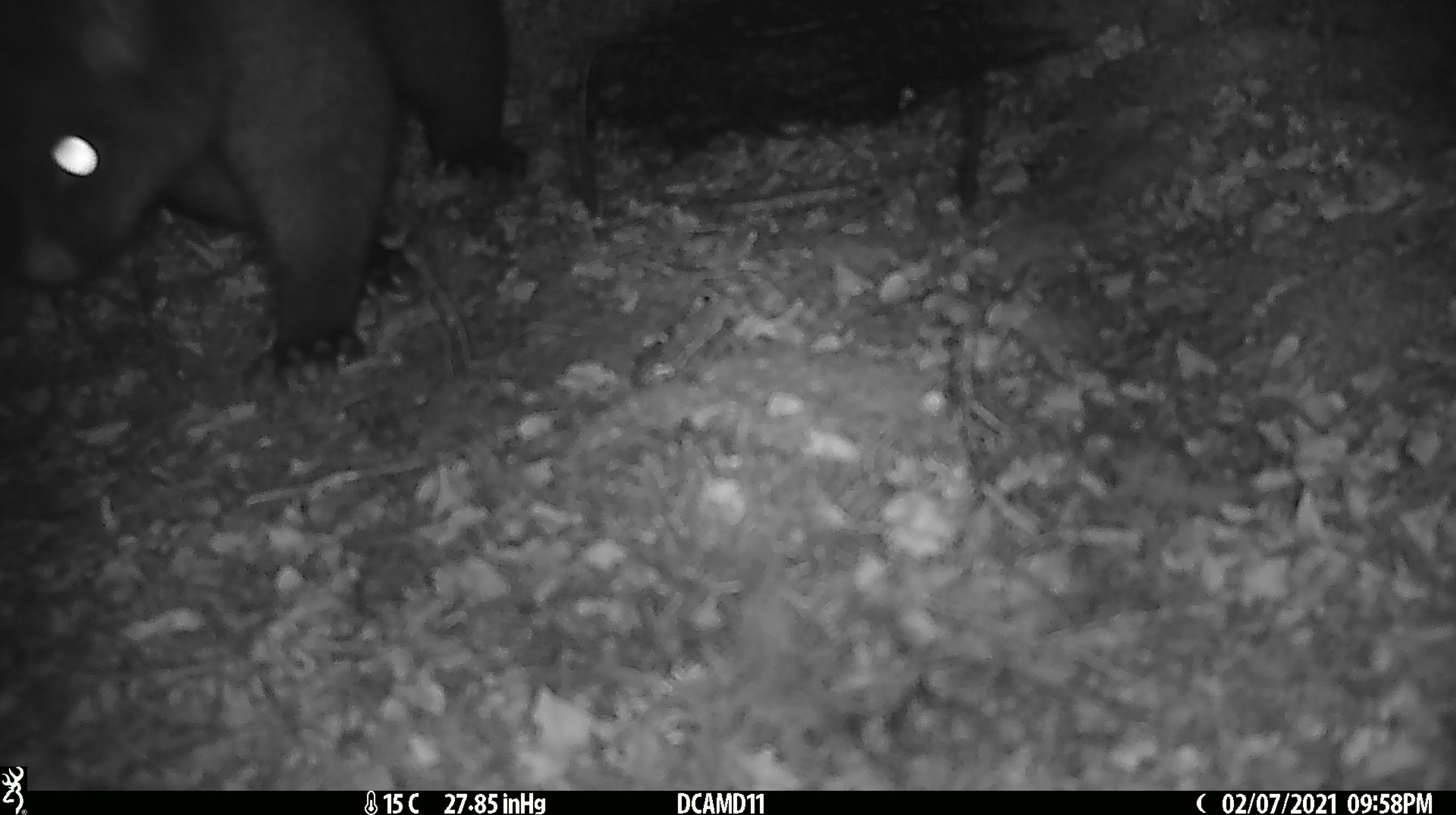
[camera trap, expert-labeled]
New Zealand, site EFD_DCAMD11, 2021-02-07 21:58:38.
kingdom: Animalia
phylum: Chordata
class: Mammalia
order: Diprotodontia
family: Phalangeridae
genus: Trichosurus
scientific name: Trichosurus vulpecula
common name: common brushtail possum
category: possum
Possum (common brushtail possum) (Trichosurus vulpecula).